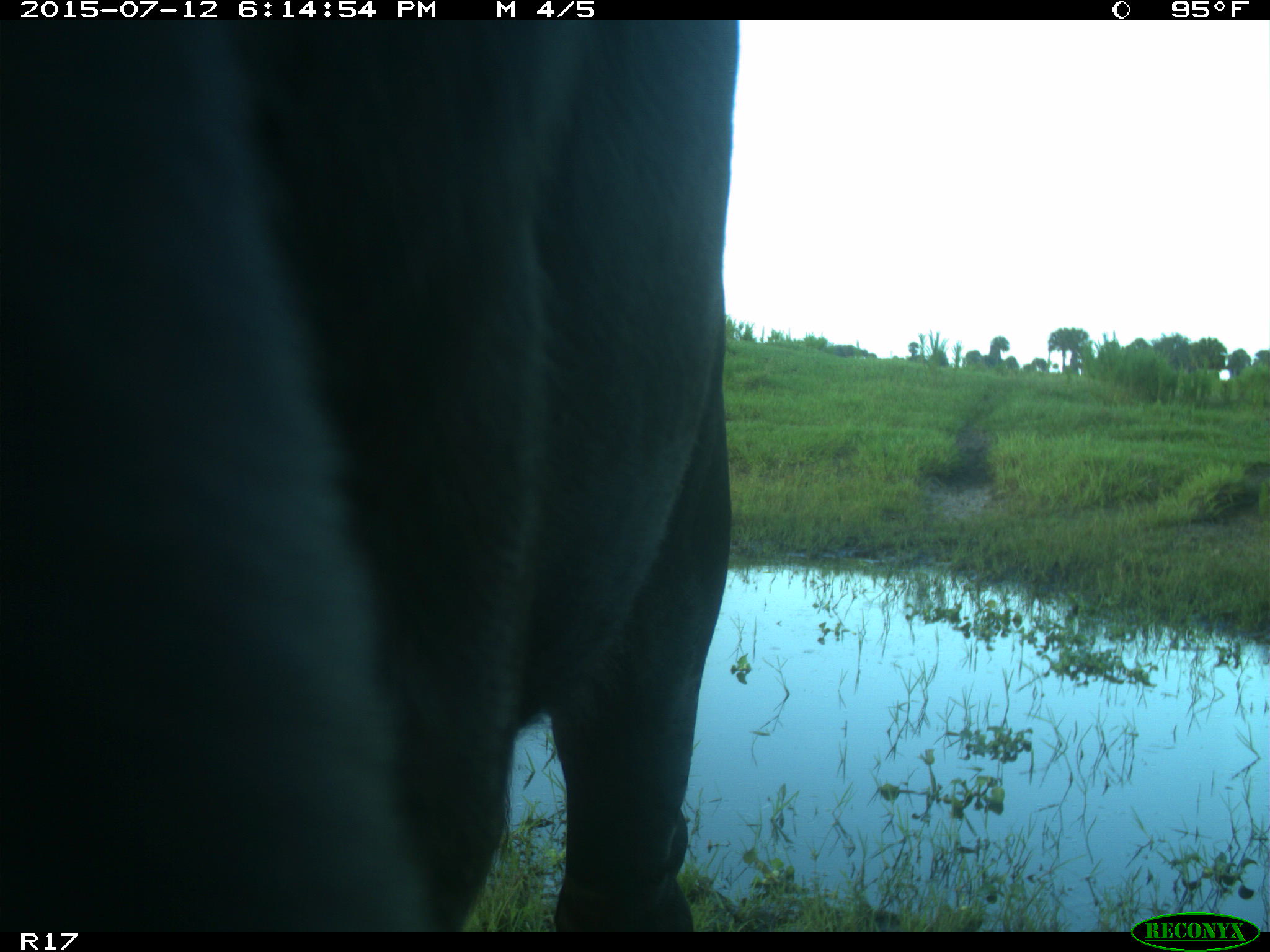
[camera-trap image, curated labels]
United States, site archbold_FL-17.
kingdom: Animalia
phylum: Chordata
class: Mammalia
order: Artiodactyla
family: Bovidae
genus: Bos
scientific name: Bos taurus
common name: domestic cow